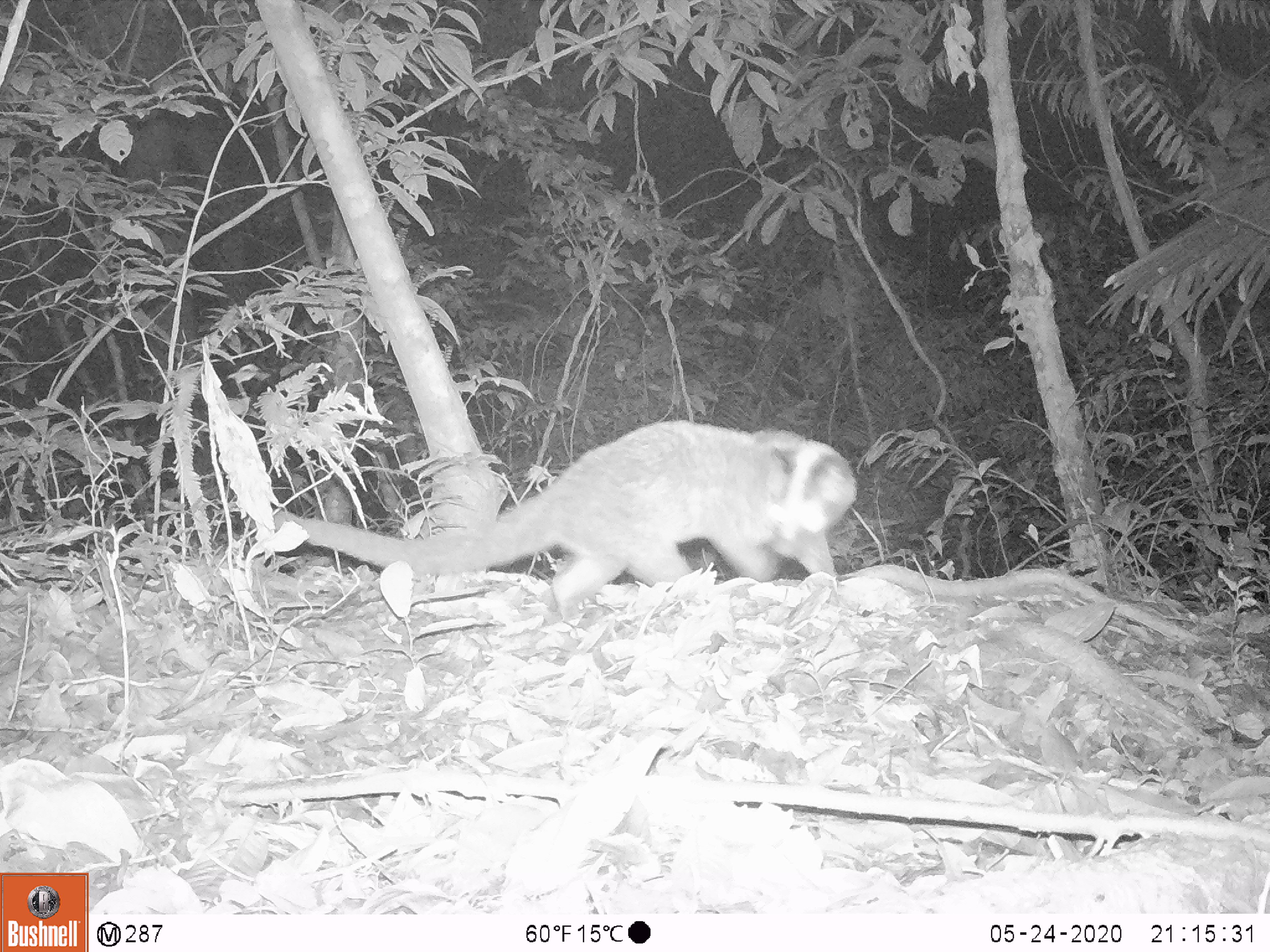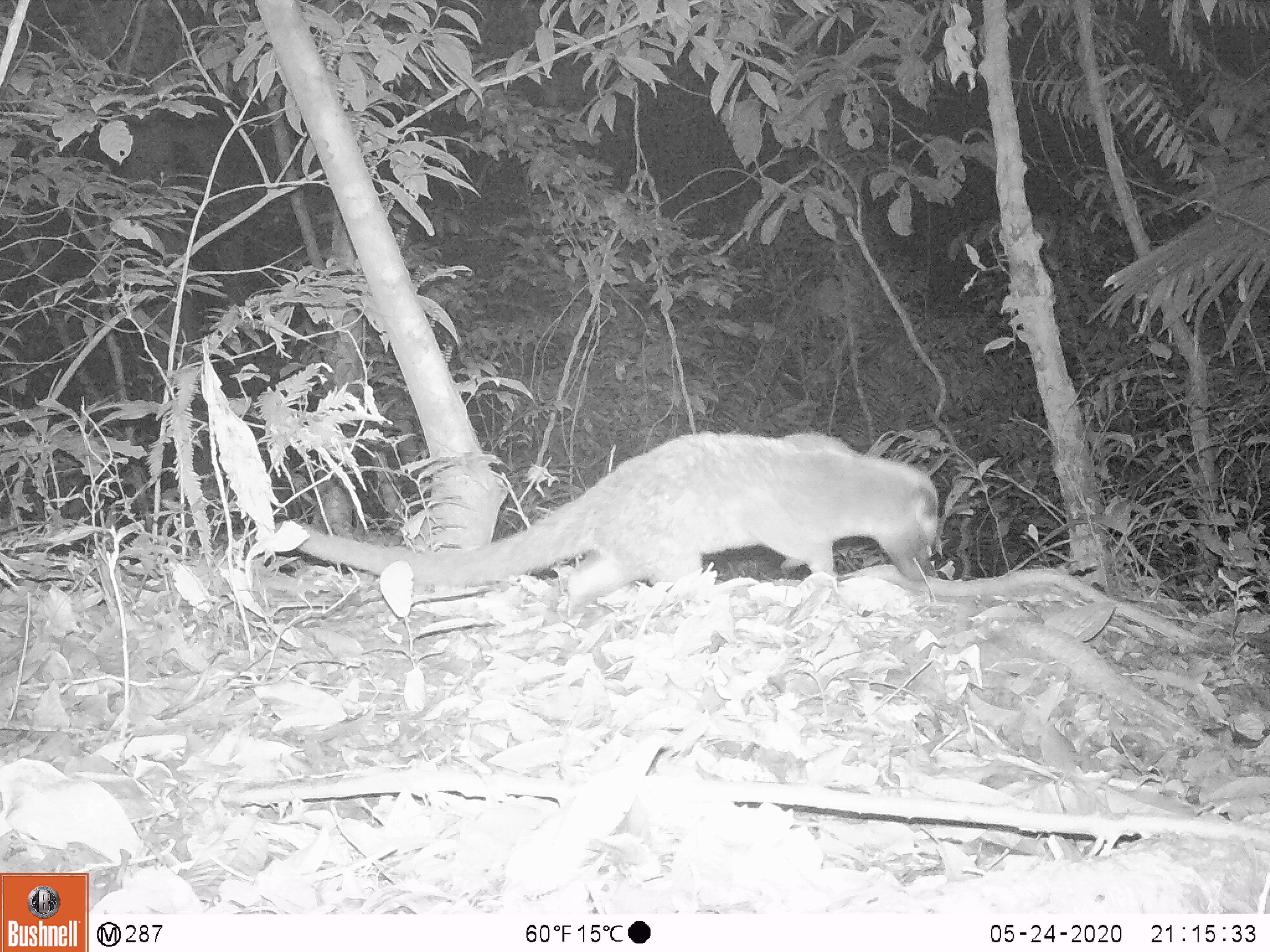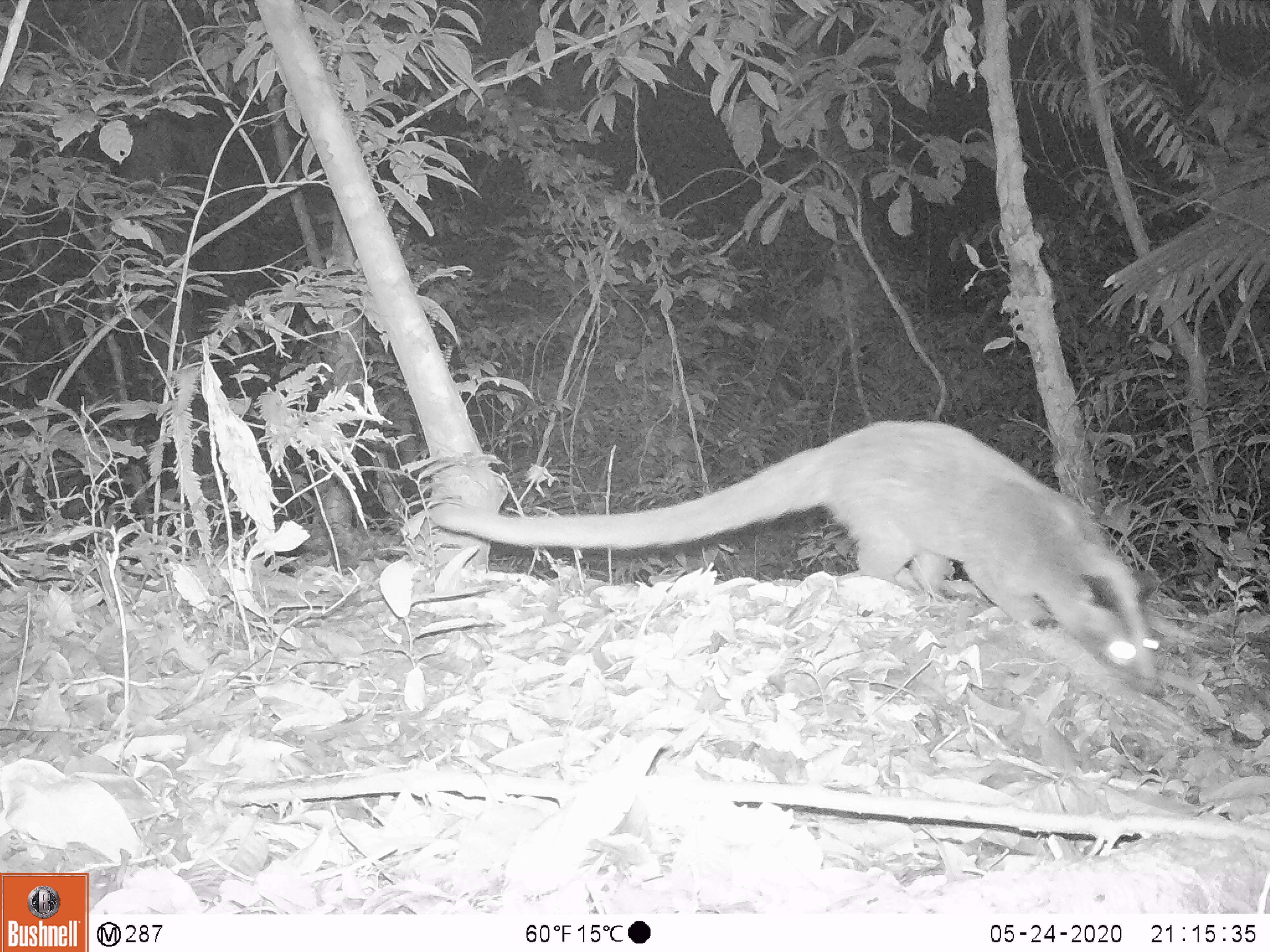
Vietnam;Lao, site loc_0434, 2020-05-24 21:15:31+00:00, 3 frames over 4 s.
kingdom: Animalia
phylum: Chordata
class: Mammalia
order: Carnivora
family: Viverridae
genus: Paguma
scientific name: Paguma larvata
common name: masked palm civet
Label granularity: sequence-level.